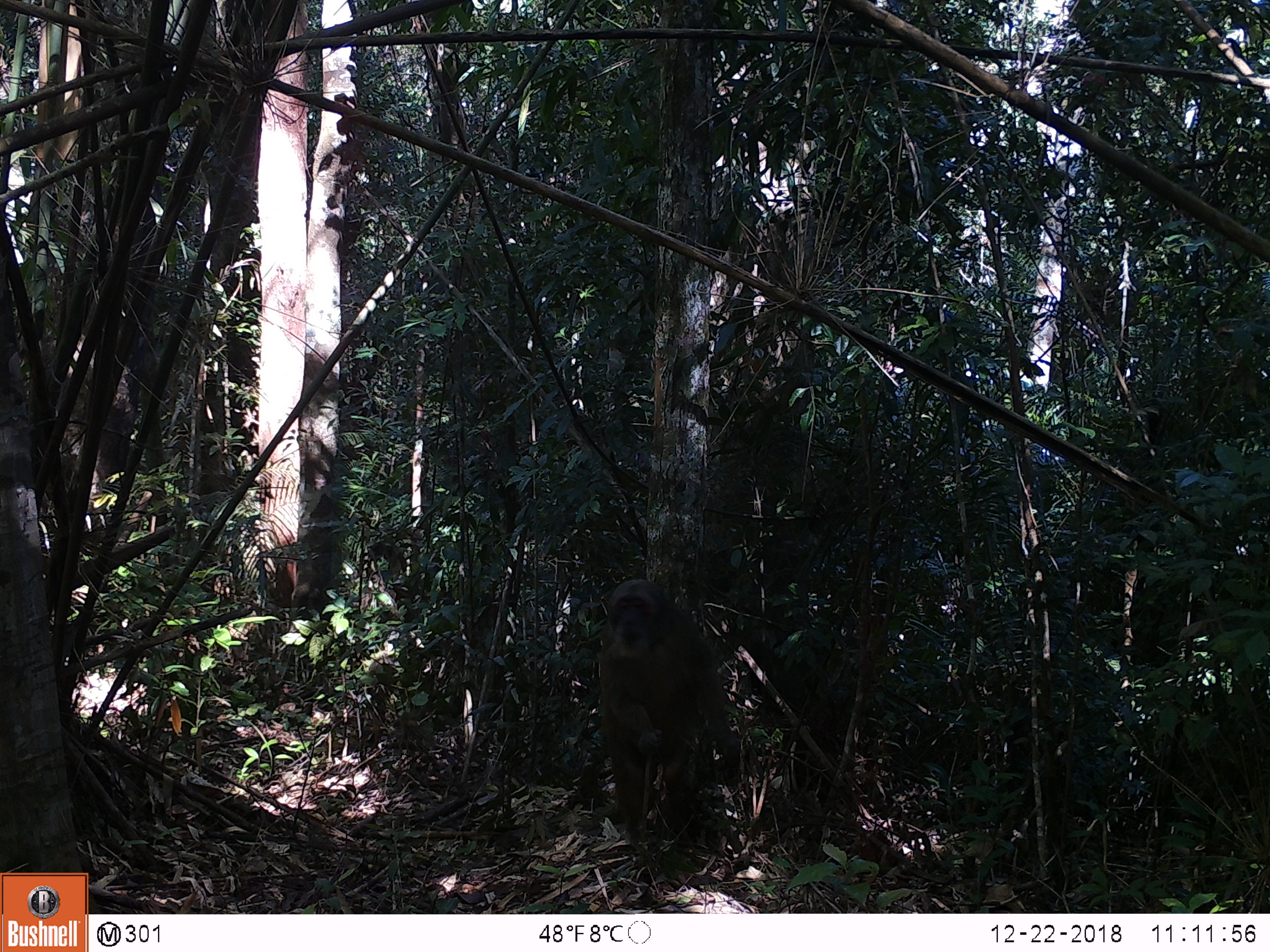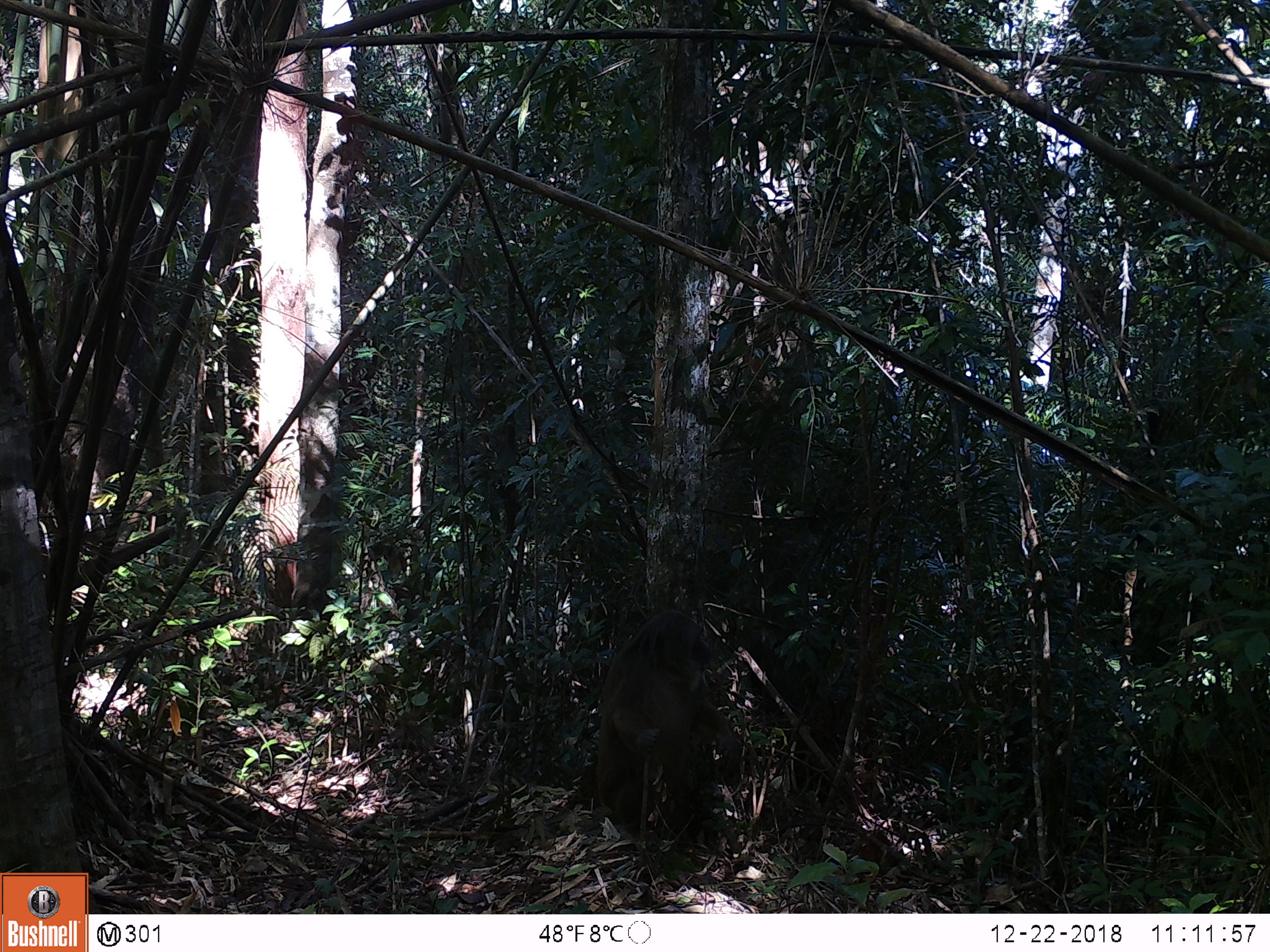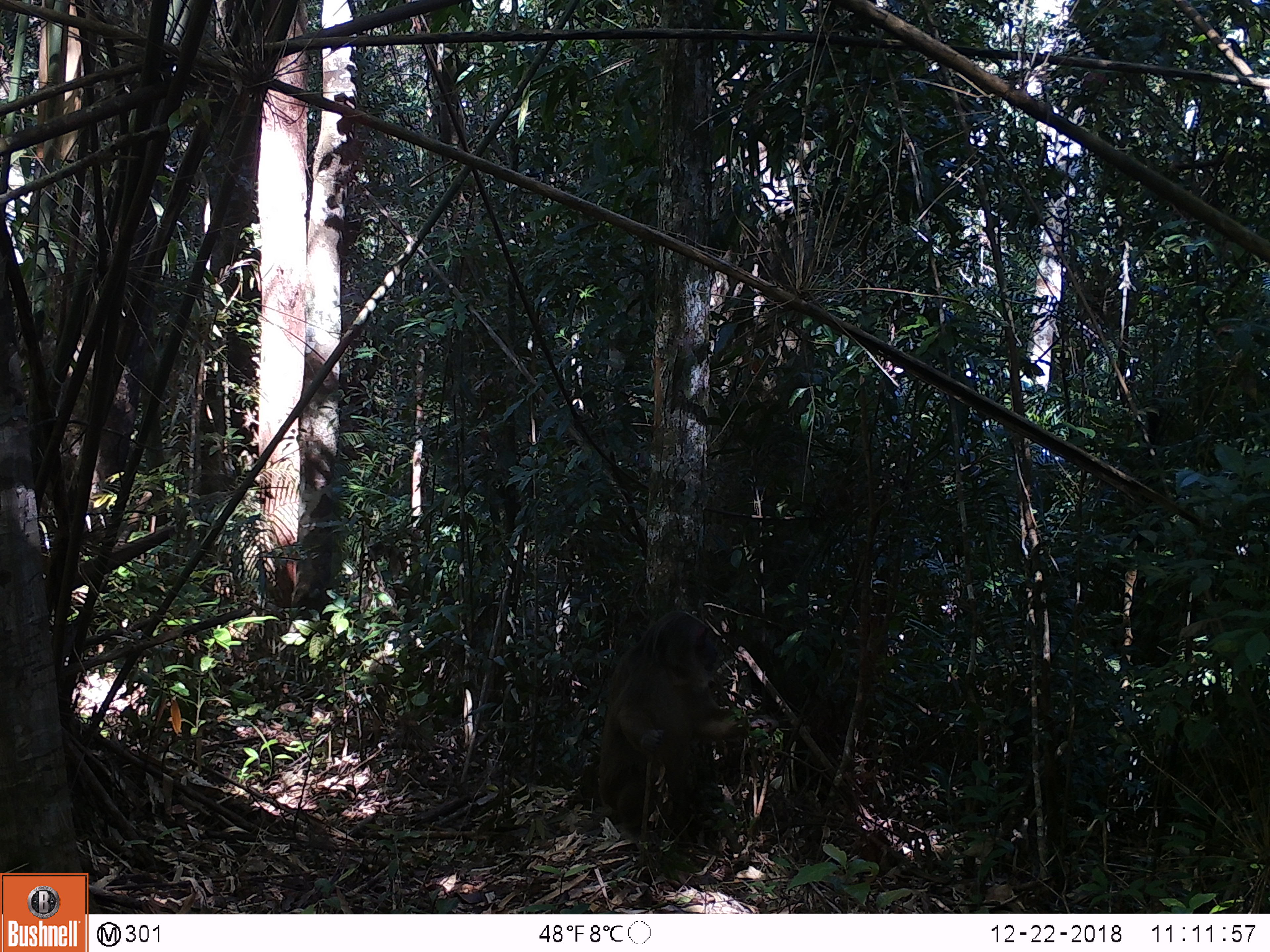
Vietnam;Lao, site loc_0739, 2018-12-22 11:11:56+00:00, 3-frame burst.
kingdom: Animalia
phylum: Chordata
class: Mammalia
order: Primates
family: Cercopithecidae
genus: Macaca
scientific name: Macaca arctoides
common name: stump-tailed macaque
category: stump tailed macaque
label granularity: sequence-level